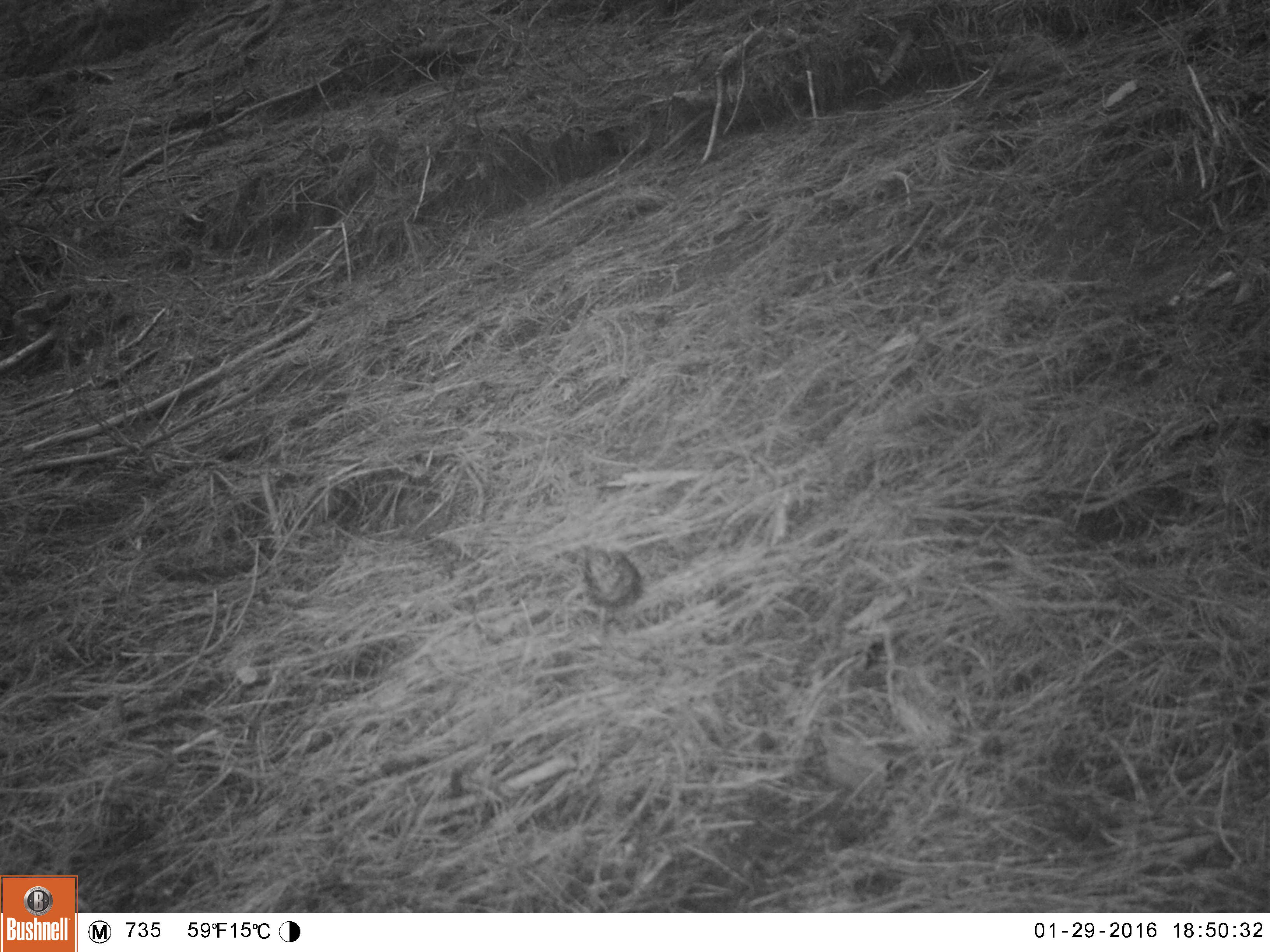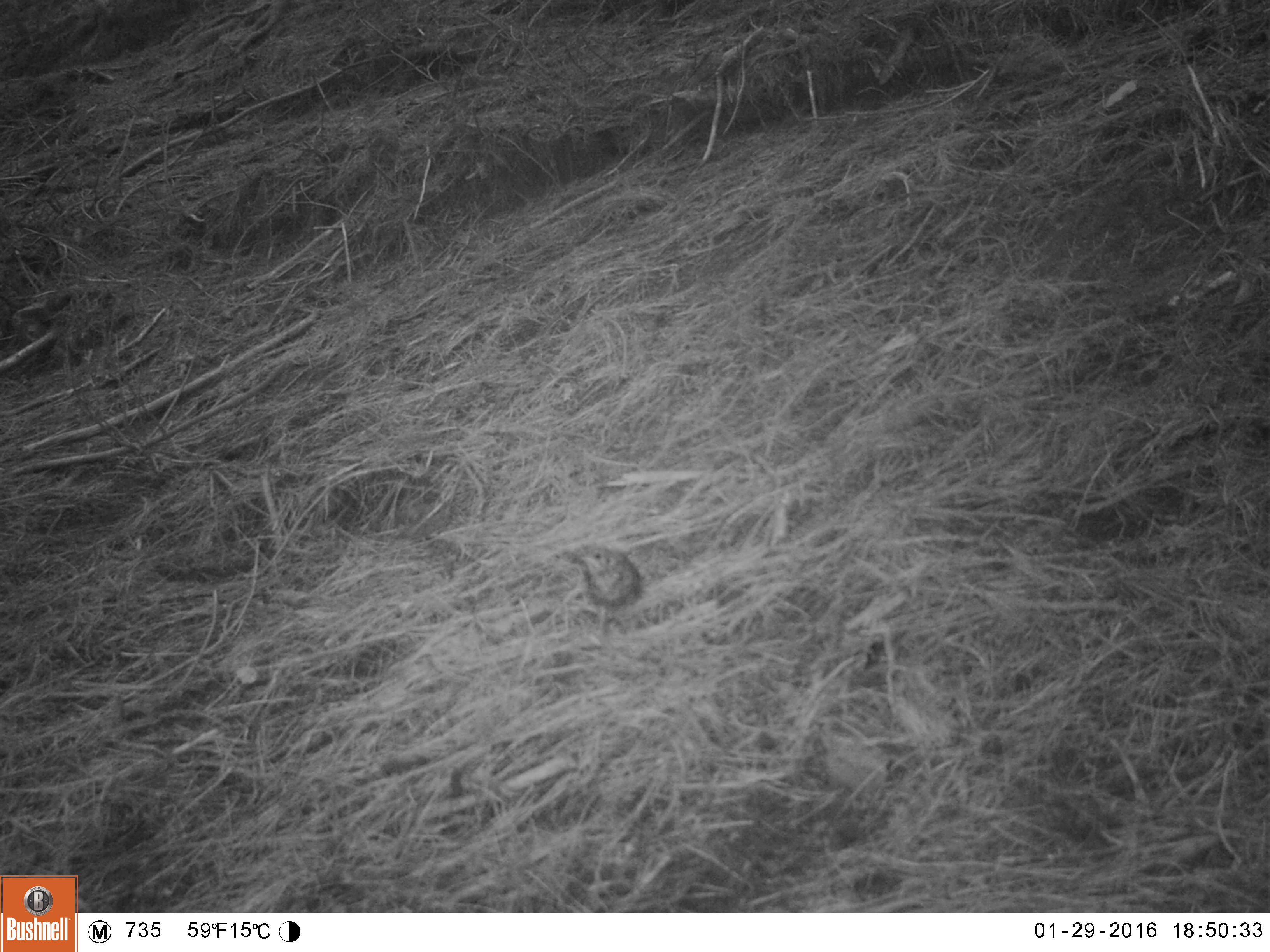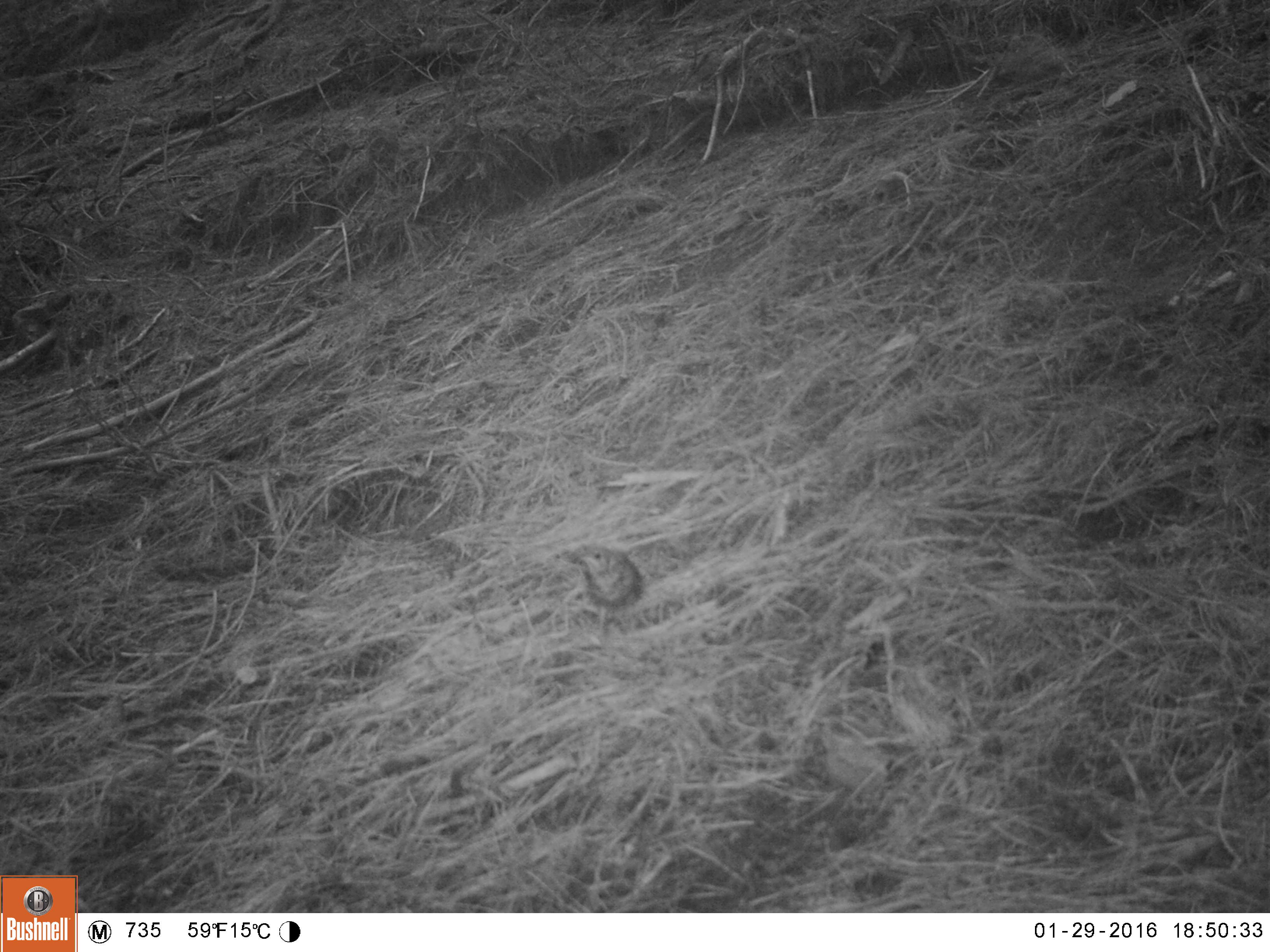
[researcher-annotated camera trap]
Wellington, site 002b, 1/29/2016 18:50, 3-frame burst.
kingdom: Animalia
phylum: Chordata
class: Aves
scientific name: Aves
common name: bird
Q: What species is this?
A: Bird (Aves).